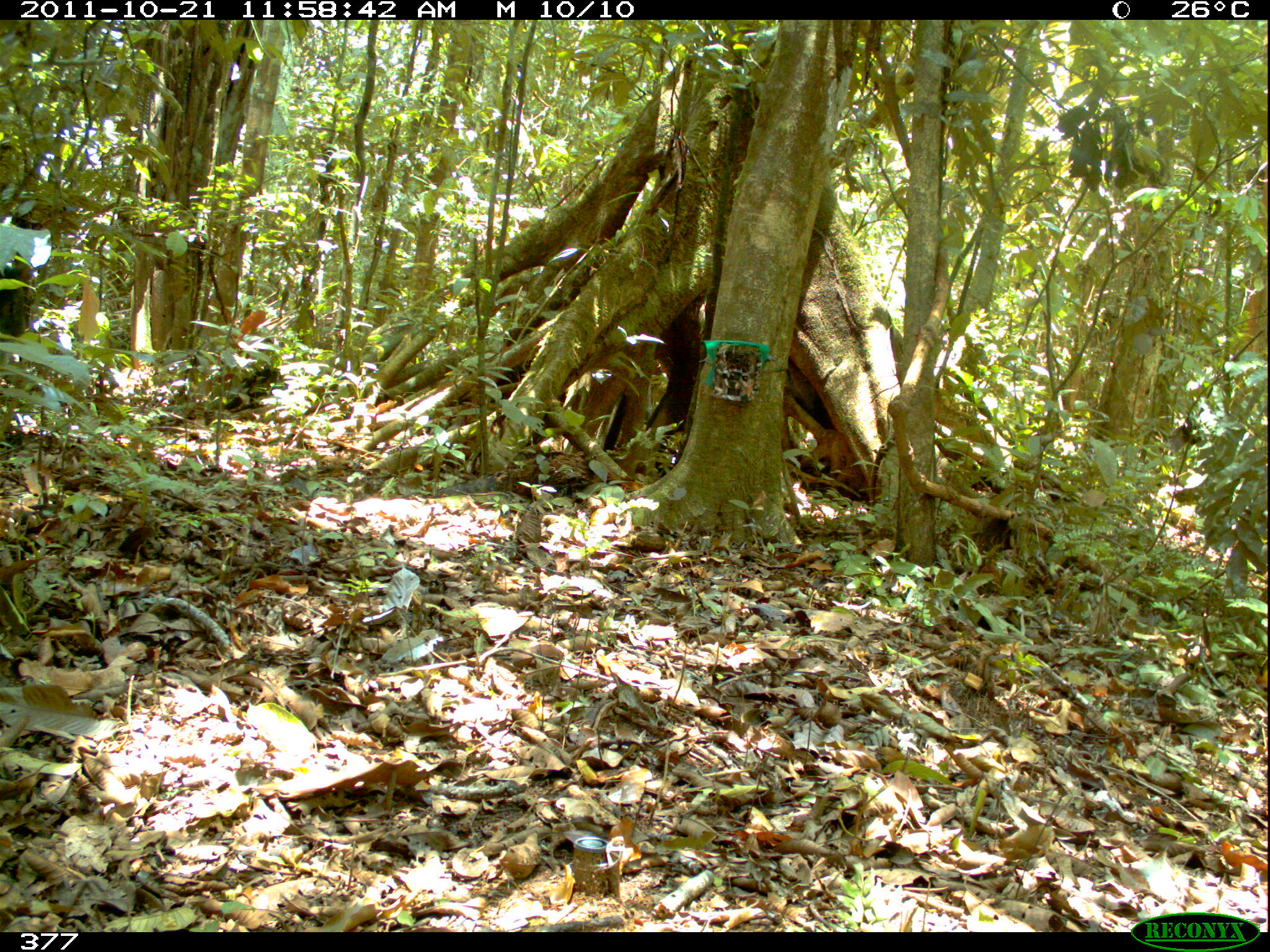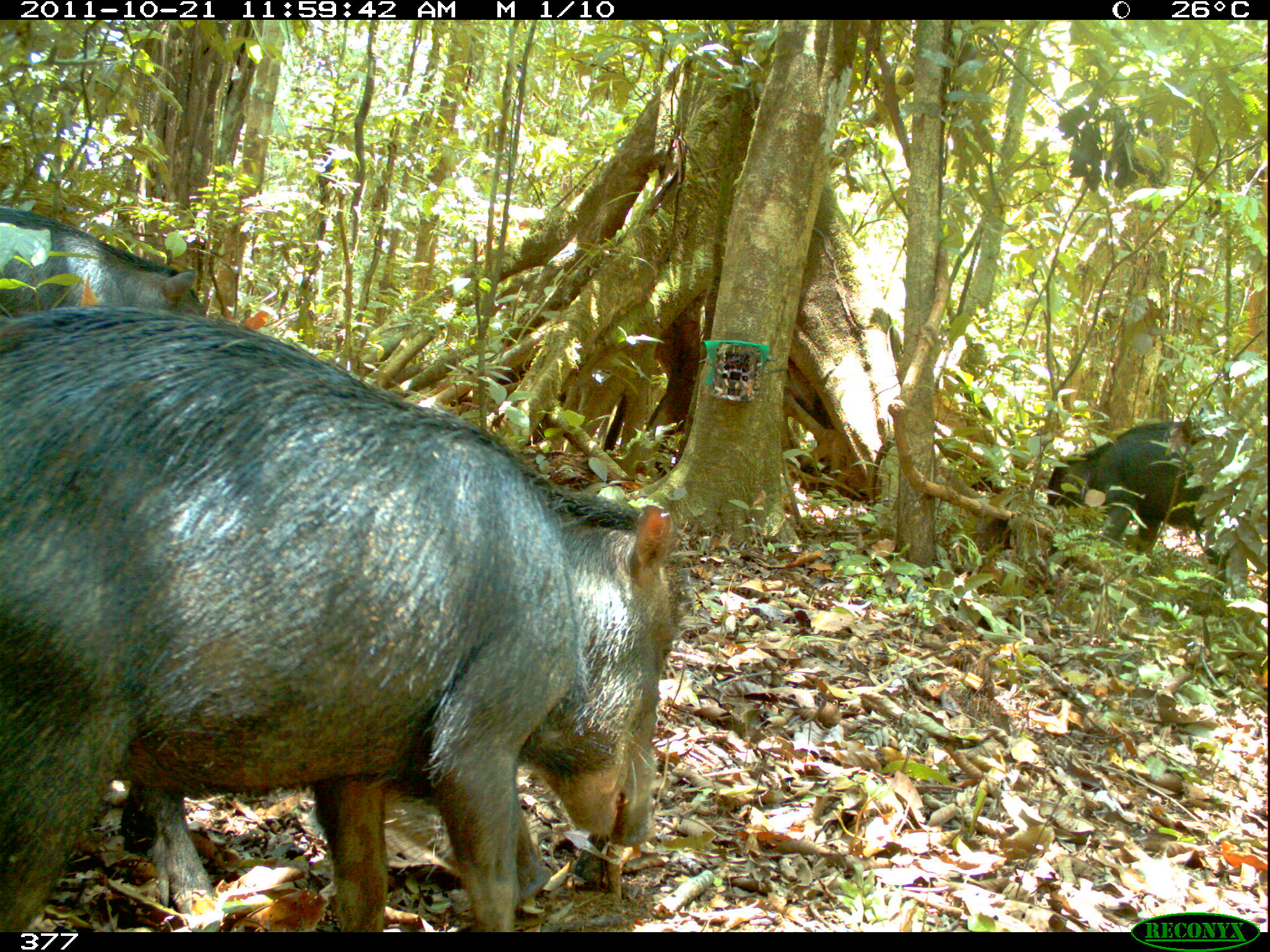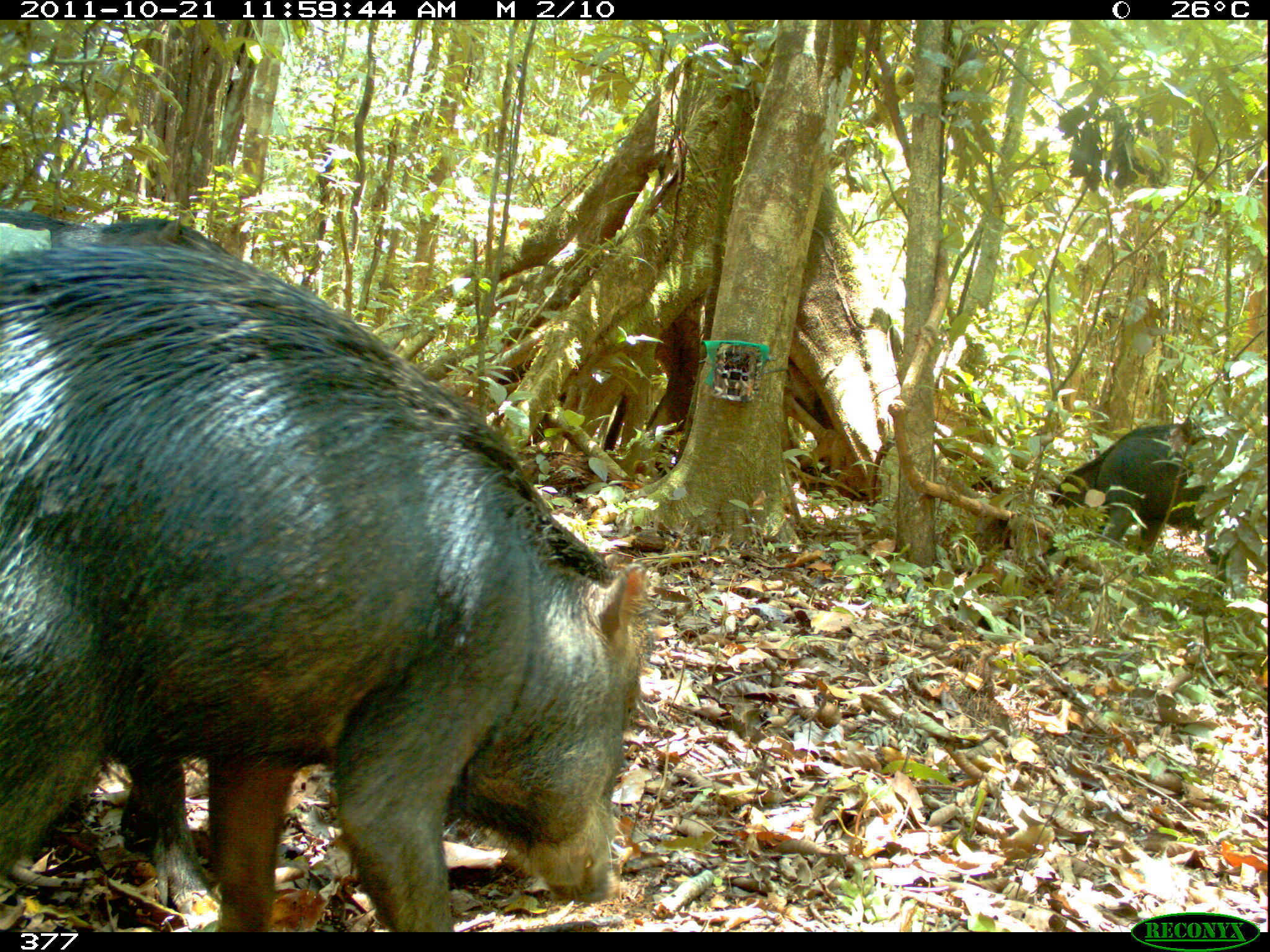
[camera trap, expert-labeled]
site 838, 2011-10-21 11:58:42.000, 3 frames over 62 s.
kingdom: Animalia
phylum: Chordata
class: Mammalia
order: Artiodactyla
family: Tayassuidae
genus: Tayassu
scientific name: Tayassu pecari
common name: white-lipped peccary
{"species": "Tayassu pecari (white-lipped peccary)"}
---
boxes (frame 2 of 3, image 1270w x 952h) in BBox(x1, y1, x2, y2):
tayassu pecari: BBox(3, 303, 684, 931); BBox(1044, 418, 1239, 570); BBox(0, 204, 210, 321)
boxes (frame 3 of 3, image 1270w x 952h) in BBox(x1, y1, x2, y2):
tayassu pecari: BBox(2, 245, 660, 932); BBox(1047, 420, 1233, 555); BBox(0, 202, 231, 245)